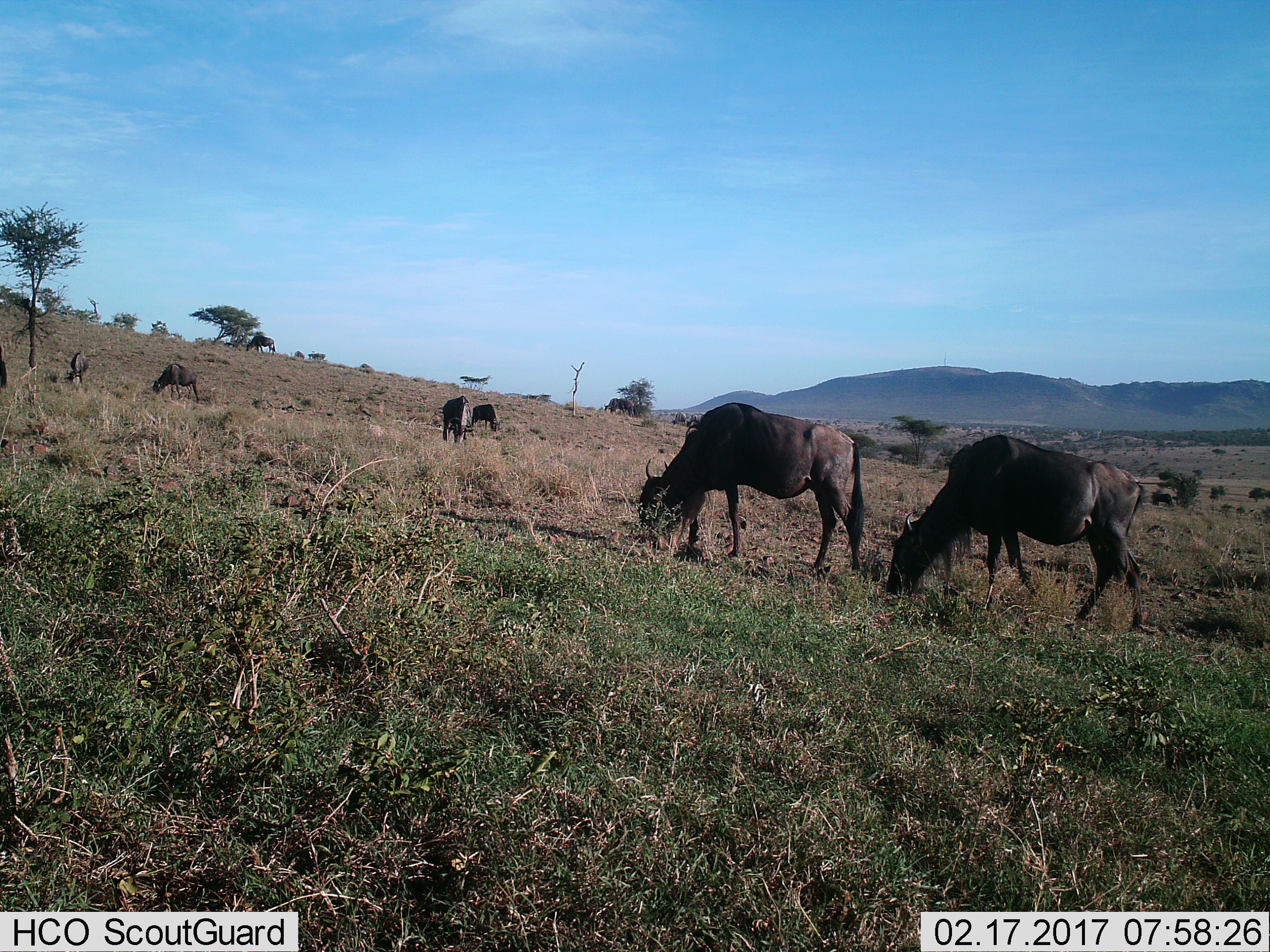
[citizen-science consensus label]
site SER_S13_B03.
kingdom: Animalia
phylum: Chordata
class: Mammalia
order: Artiodactyla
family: Bovidae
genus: Connochaetes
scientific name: Connochaetes taurinus taurinus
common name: blue wildebeest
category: wildebeestblue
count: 6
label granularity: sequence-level